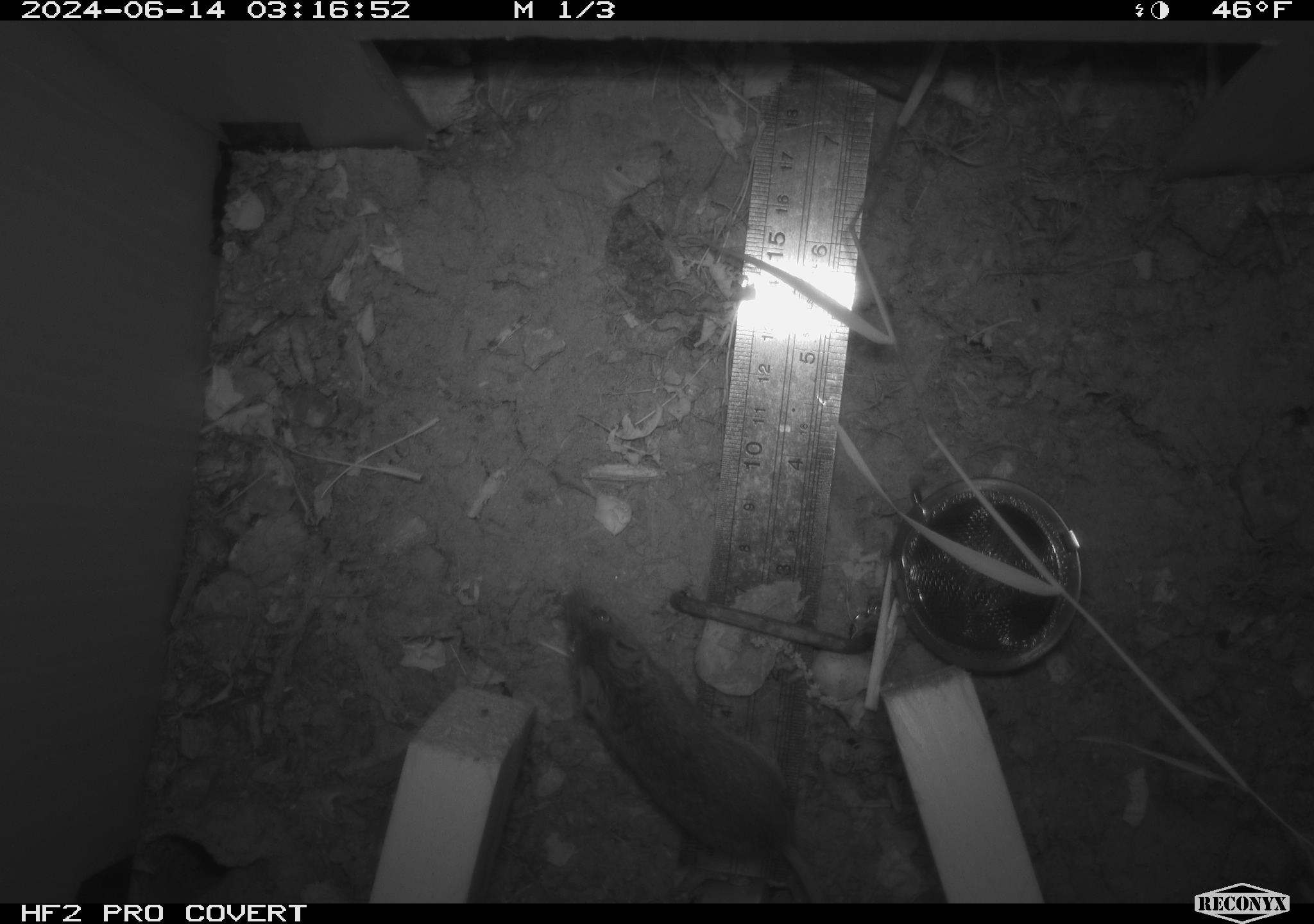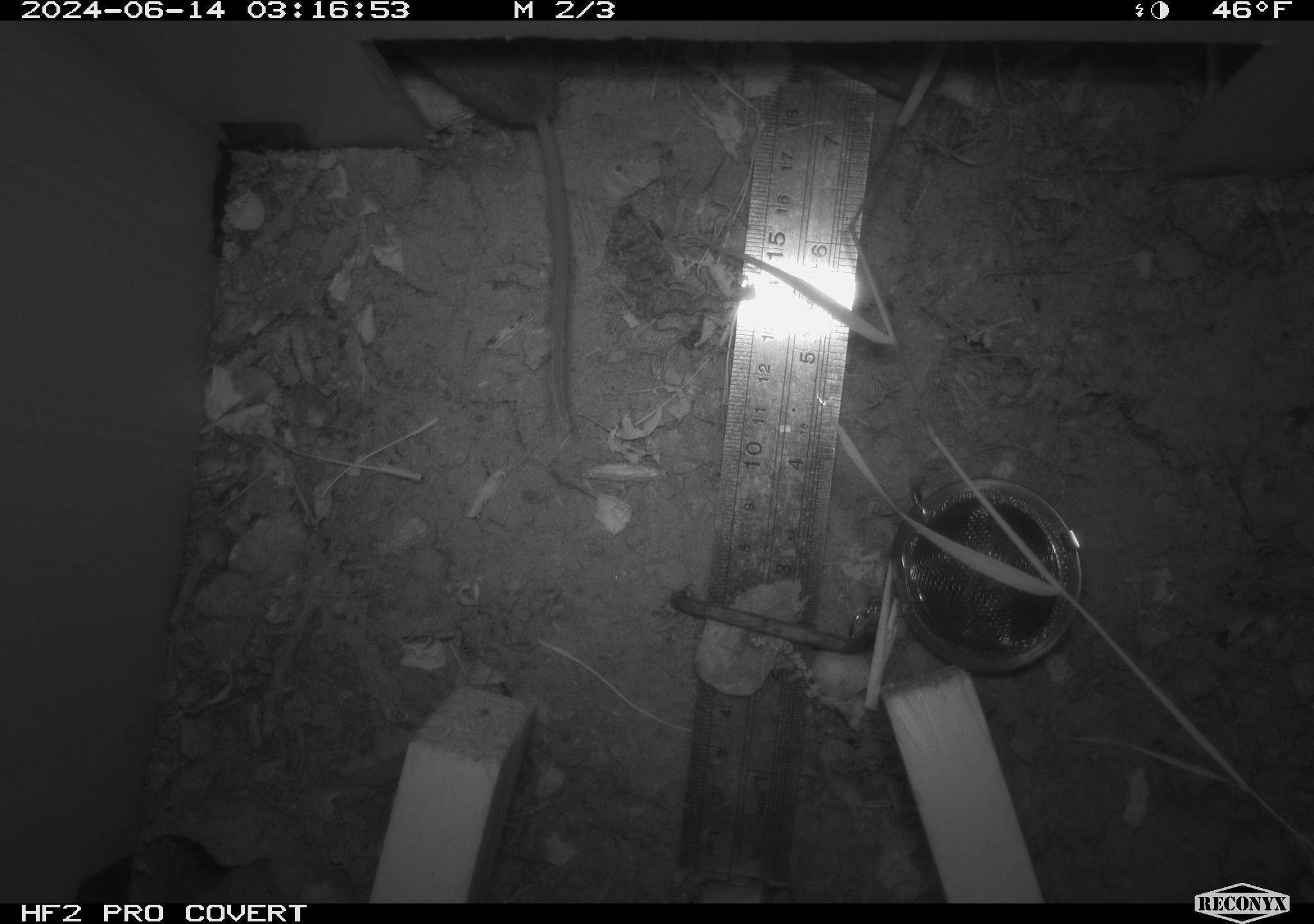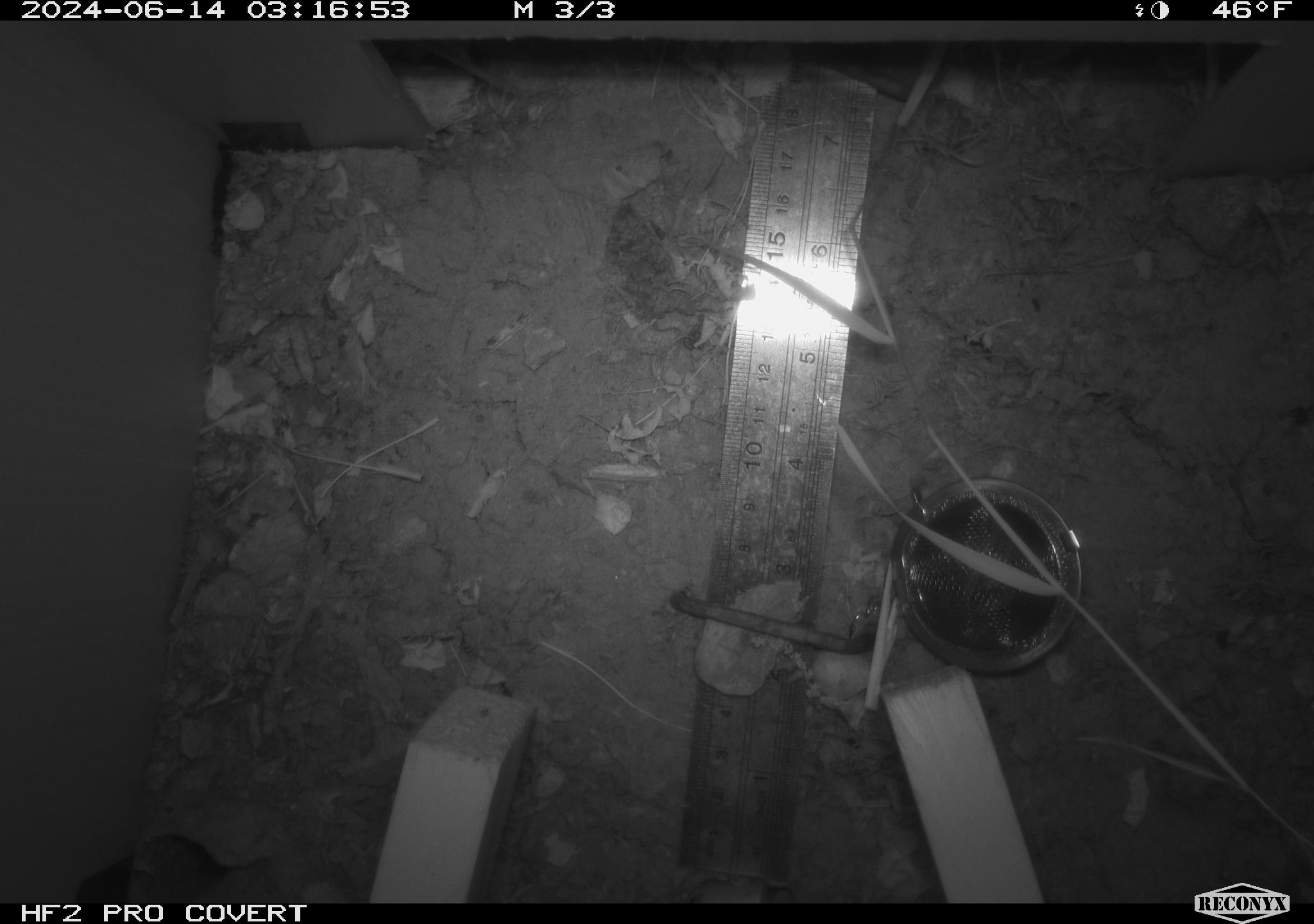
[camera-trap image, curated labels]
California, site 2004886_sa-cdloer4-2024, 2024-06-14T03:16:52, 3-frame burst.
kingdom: Animalia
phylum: Chordata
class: Mammalia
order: Rodentia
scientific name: Rodentia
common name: rodent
Rodent (Rodentia).